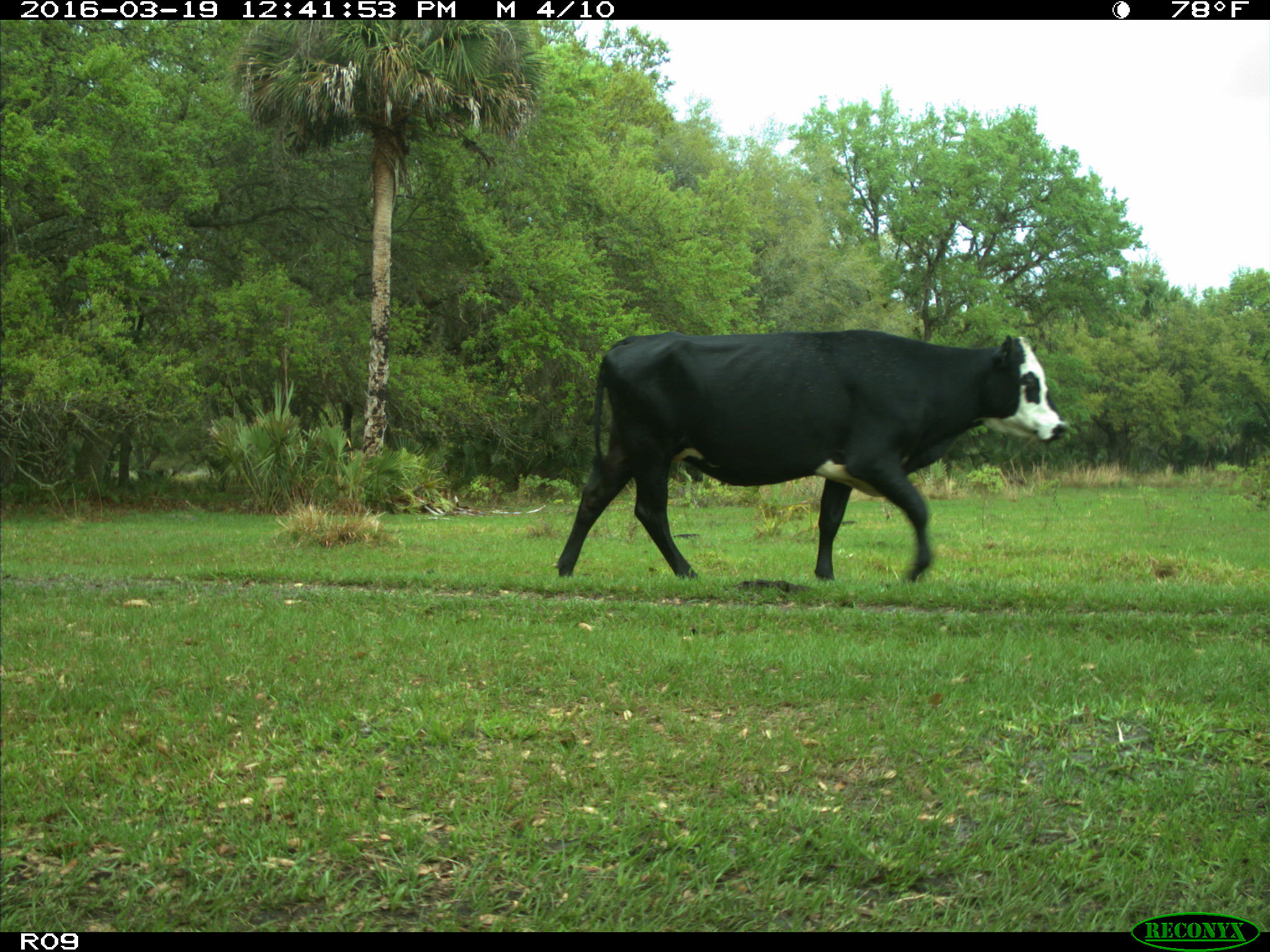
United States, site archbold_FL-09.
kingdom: Animalia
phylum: Chordata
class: Mammalia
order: Artiodactyla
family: Bovidae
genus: Bos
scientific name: Bos taurus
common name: domestic cow